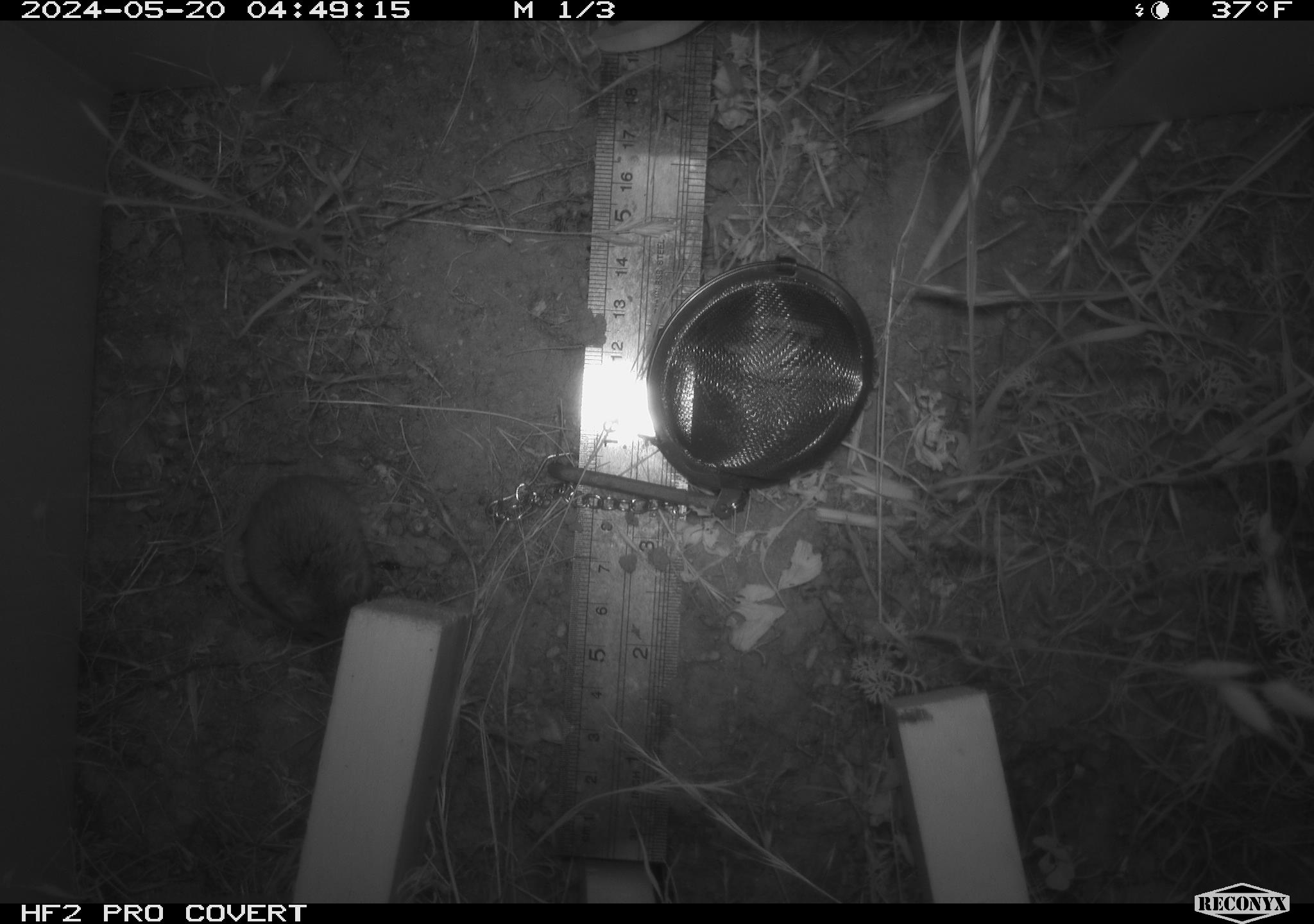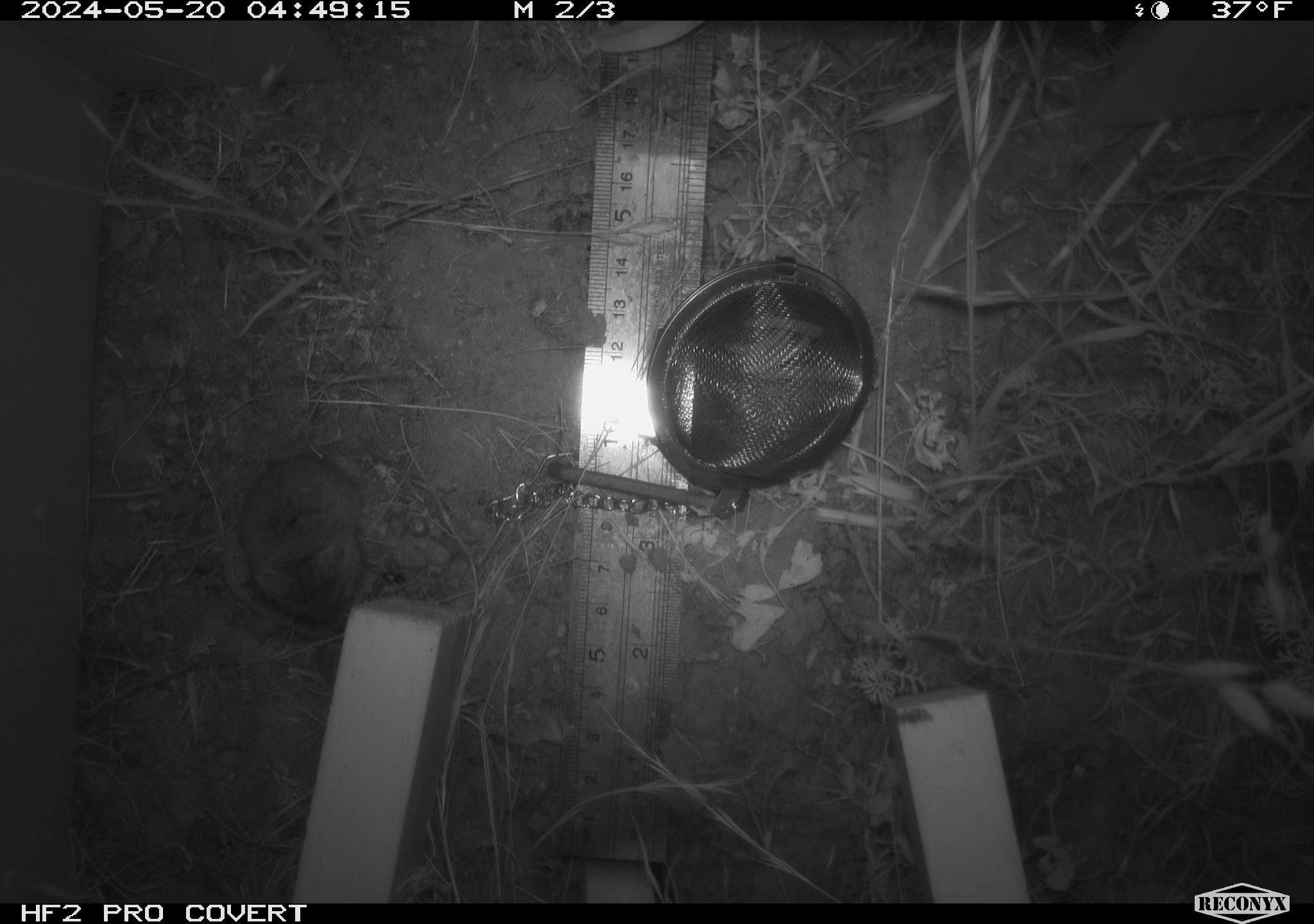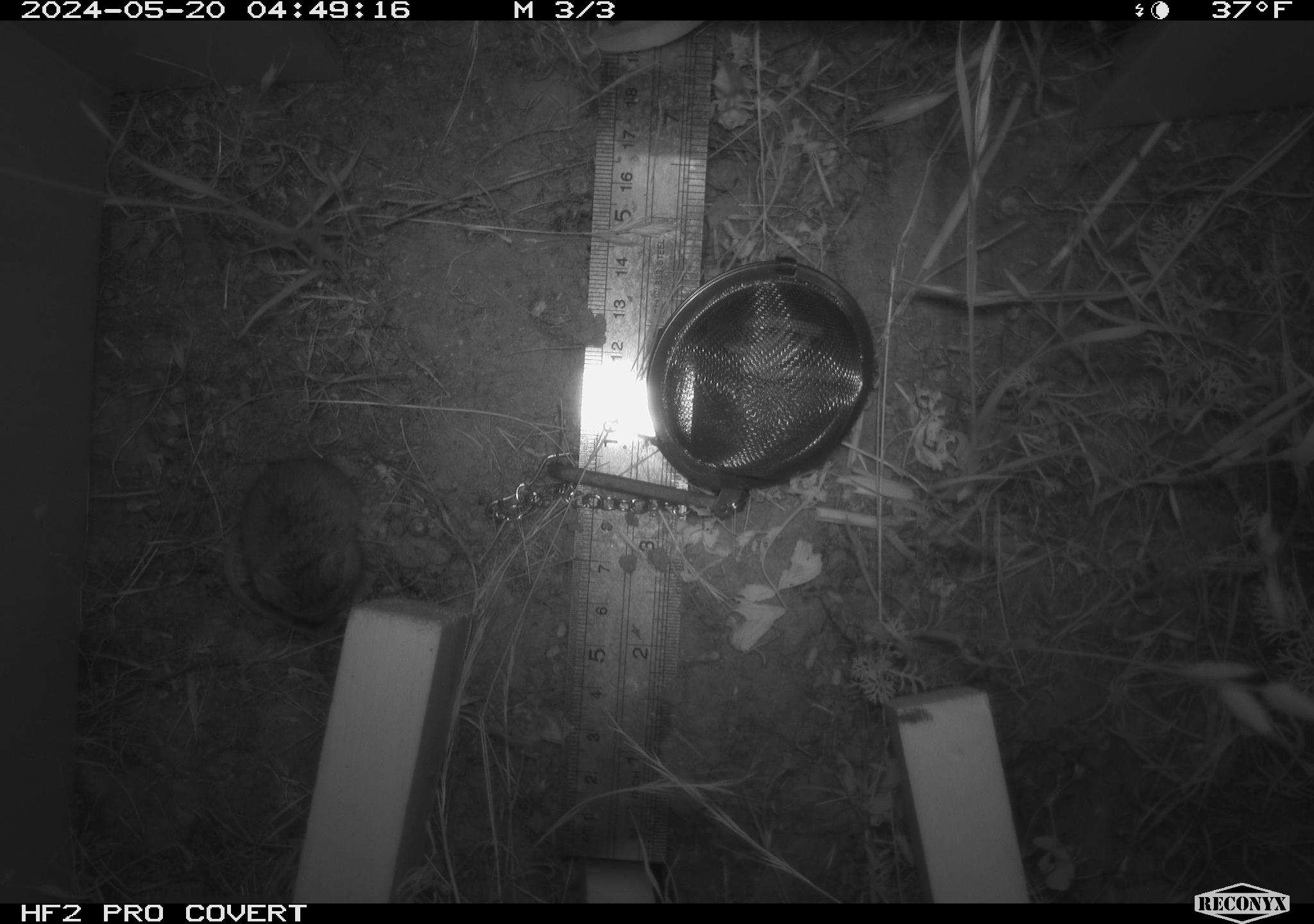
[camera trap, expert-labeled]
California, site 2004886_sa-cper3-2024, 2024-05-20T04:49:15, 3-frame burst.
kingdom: Animalia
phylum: Chordata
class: Mammalia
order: Rodentia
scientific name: Rodentia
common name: rodent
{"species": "rodent (Rodentia)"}